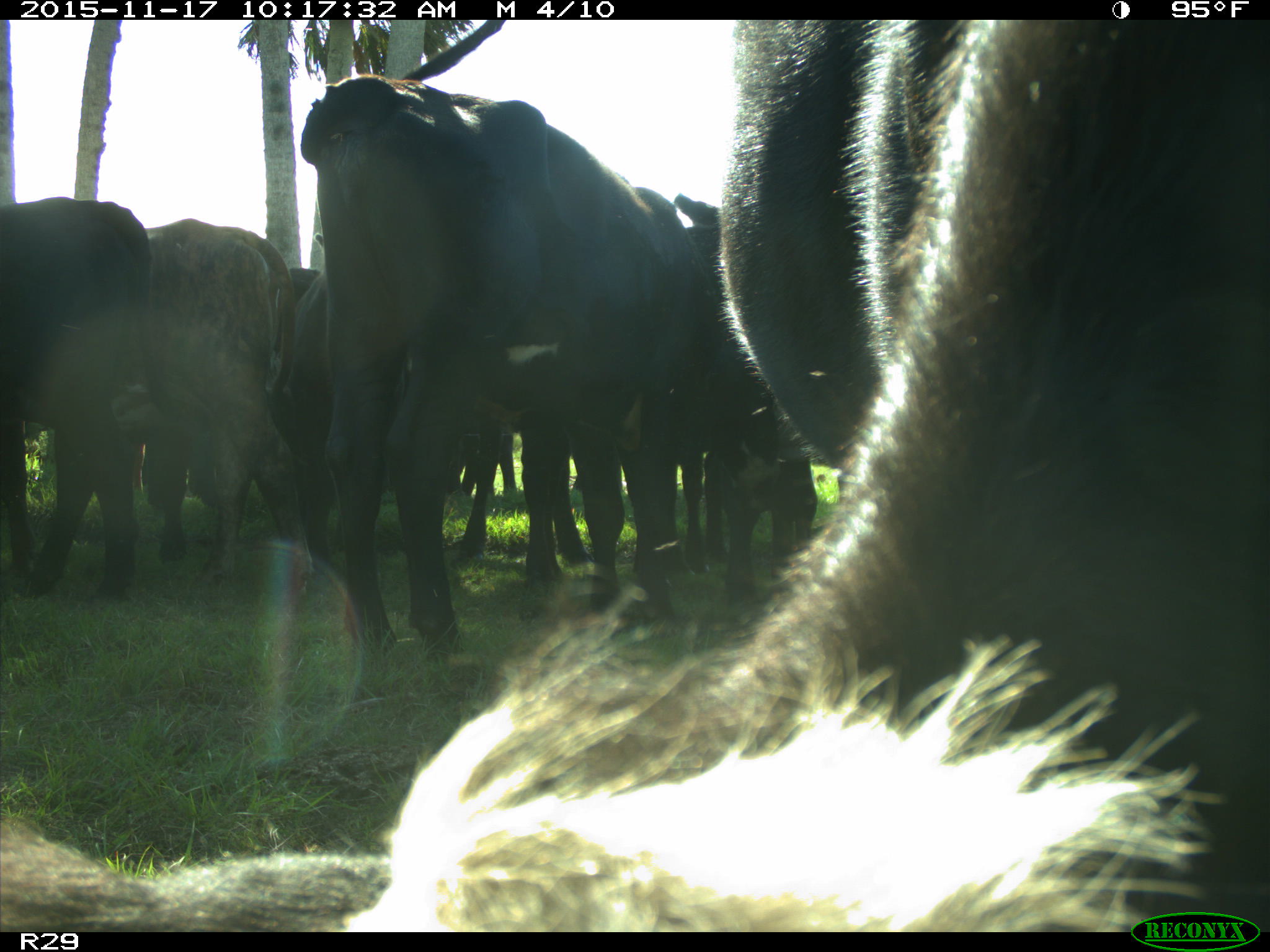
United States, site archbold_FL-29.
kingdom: Animalia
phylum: Chordata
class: Mammalia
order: Artiodactyla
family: Bovidae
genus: Bos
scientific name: Bos taurus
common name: domestic cow